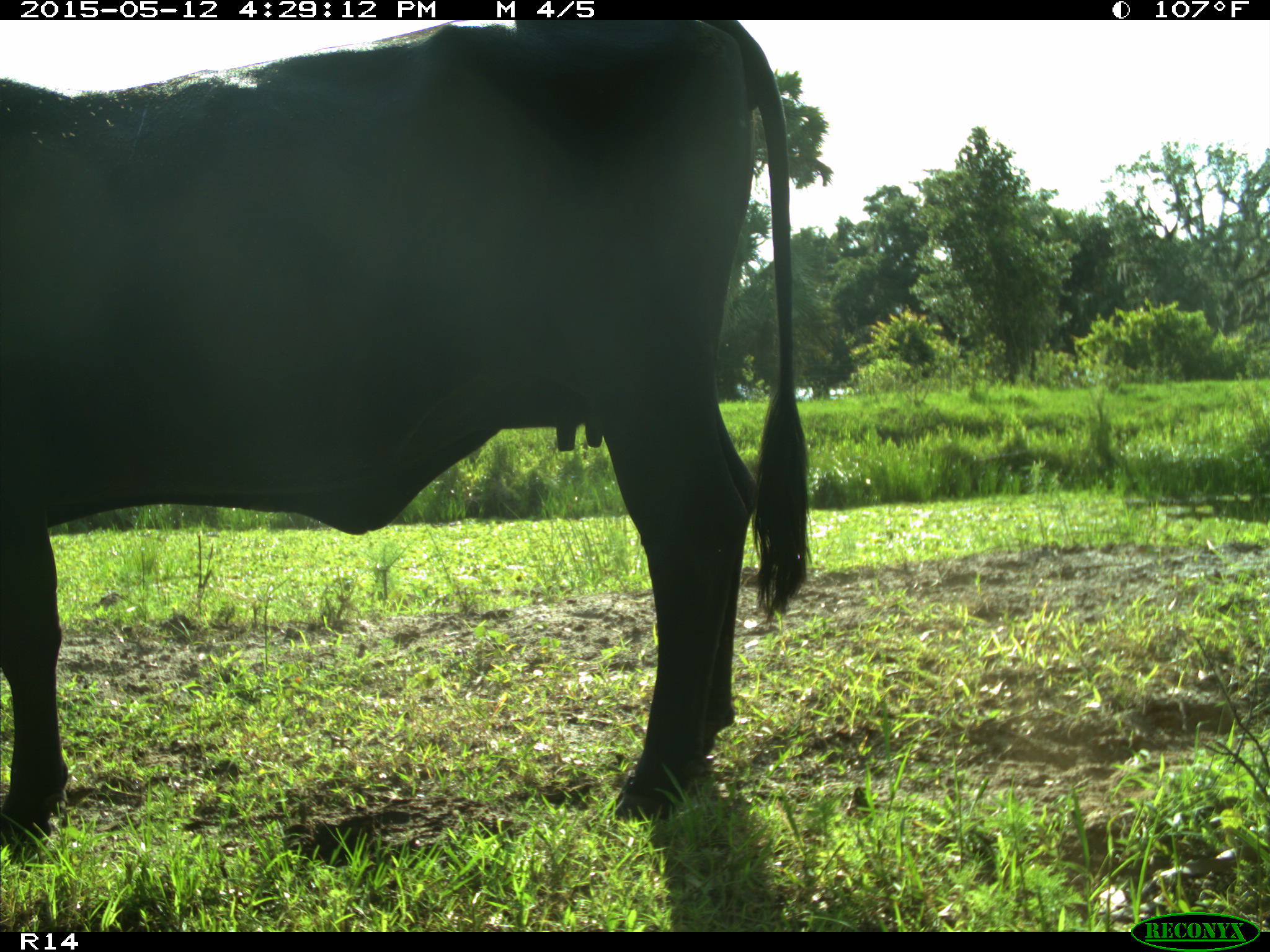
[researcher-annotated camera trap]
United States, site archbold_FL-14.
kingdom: Animalia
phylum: Chordata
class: Mammalia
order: Artiodactyla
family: Bovidae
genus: Bos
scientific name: Bos taurus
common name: domestic cow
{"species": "Bos taurus (domestic cow)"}